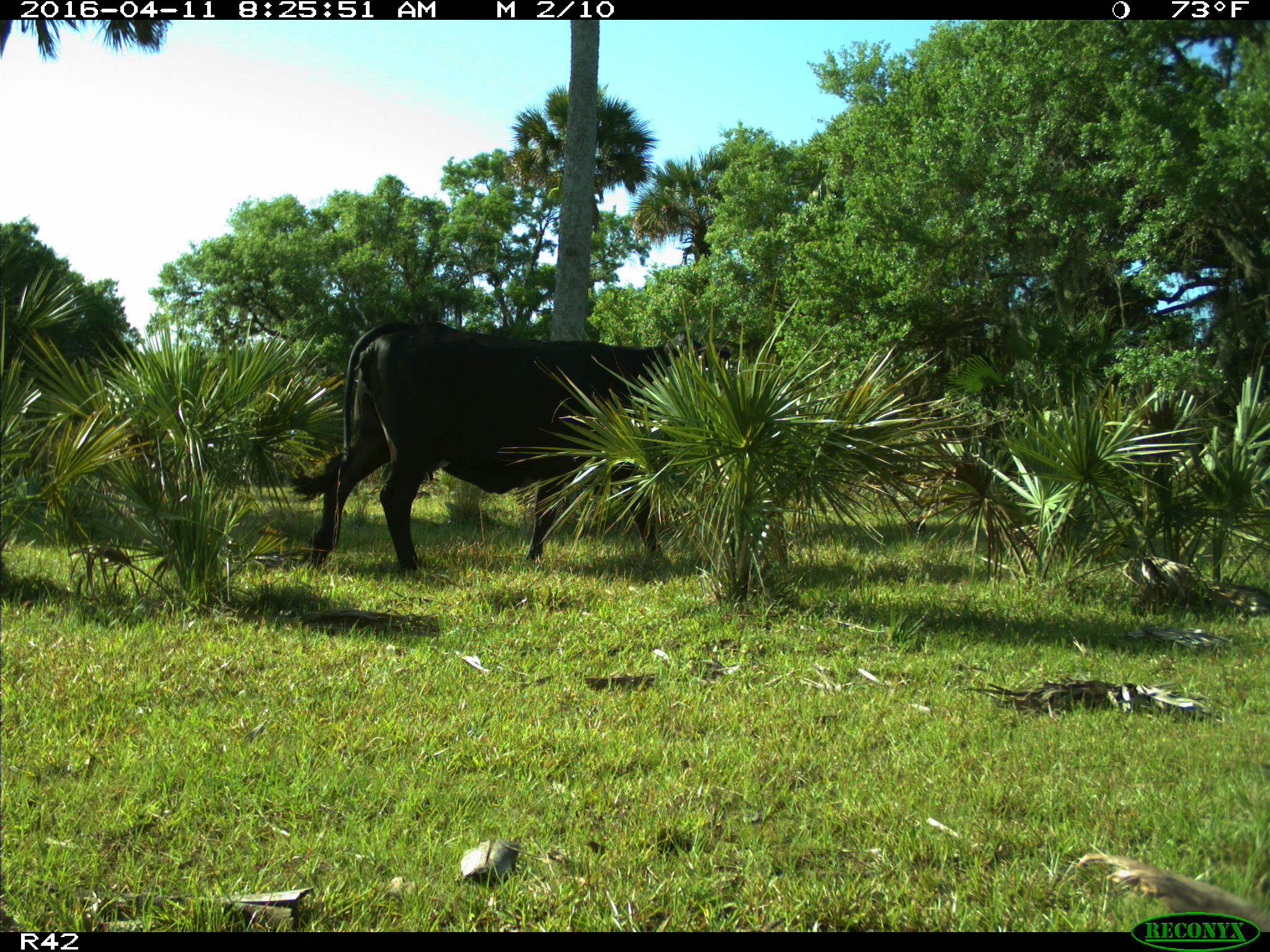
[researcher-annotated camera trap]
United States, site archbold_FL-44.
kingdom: Animalia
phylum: Chordata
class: Mammalia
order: Artiodactyla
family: Bovidae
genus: Bos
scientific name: Bos taurus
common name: domestic cow